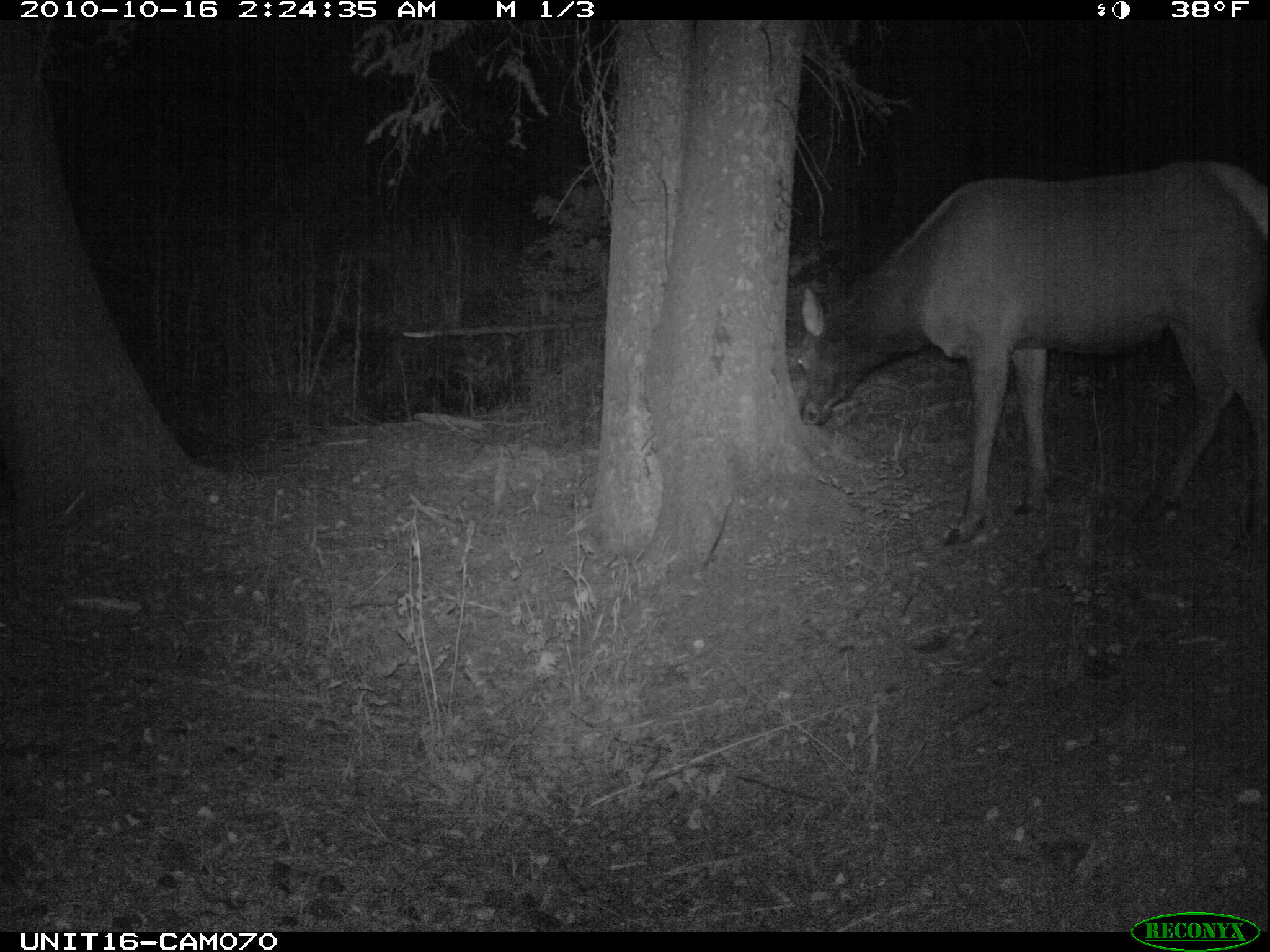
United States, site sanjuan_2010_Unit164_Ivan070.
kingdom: Animalia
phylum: Chordata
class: Mammalia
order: Artiodactyla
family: Cervidae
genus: Cervus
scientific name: Cervus elaphus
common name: red deer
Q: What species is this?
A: Cervus elaphus (red deer).